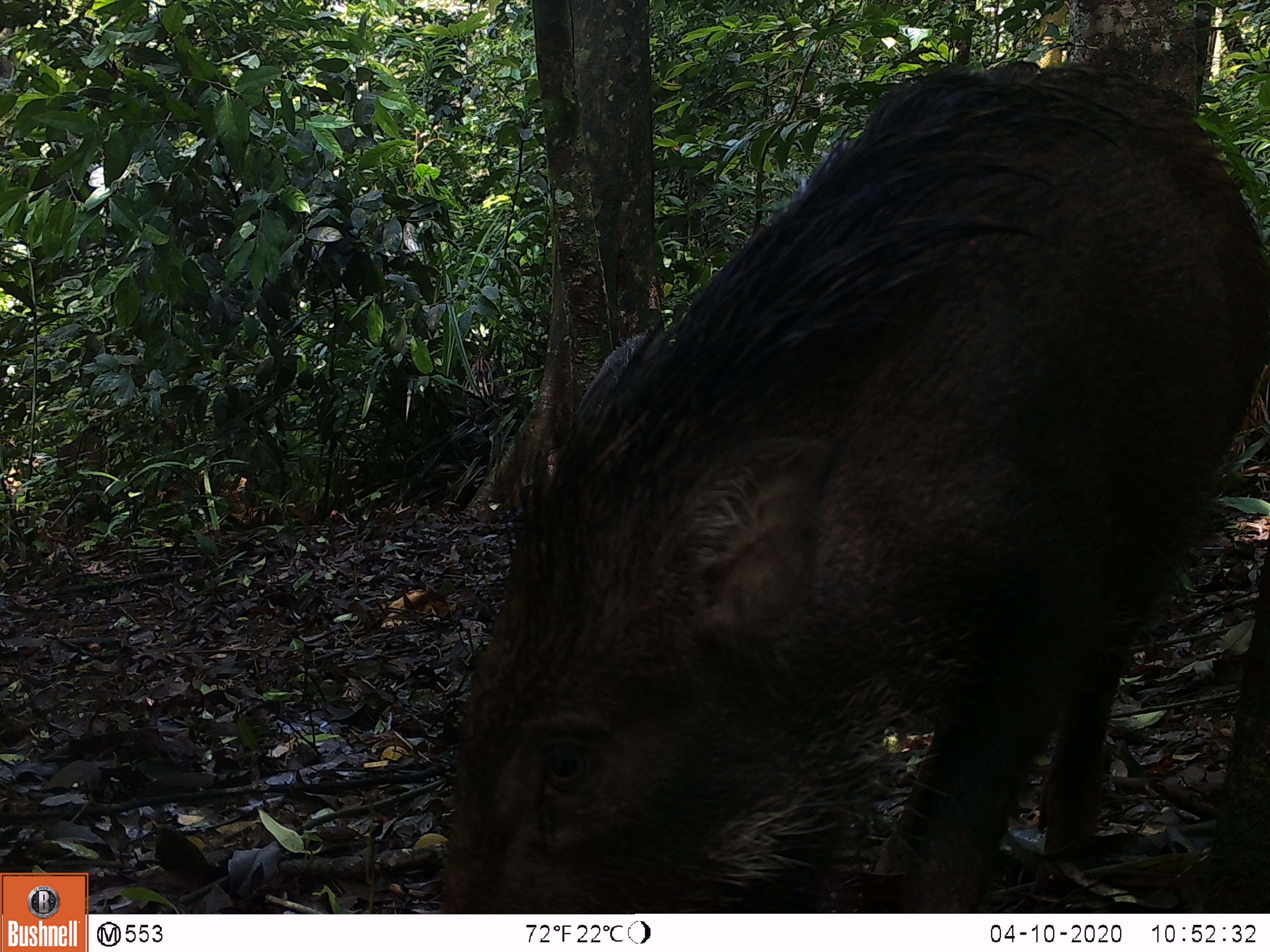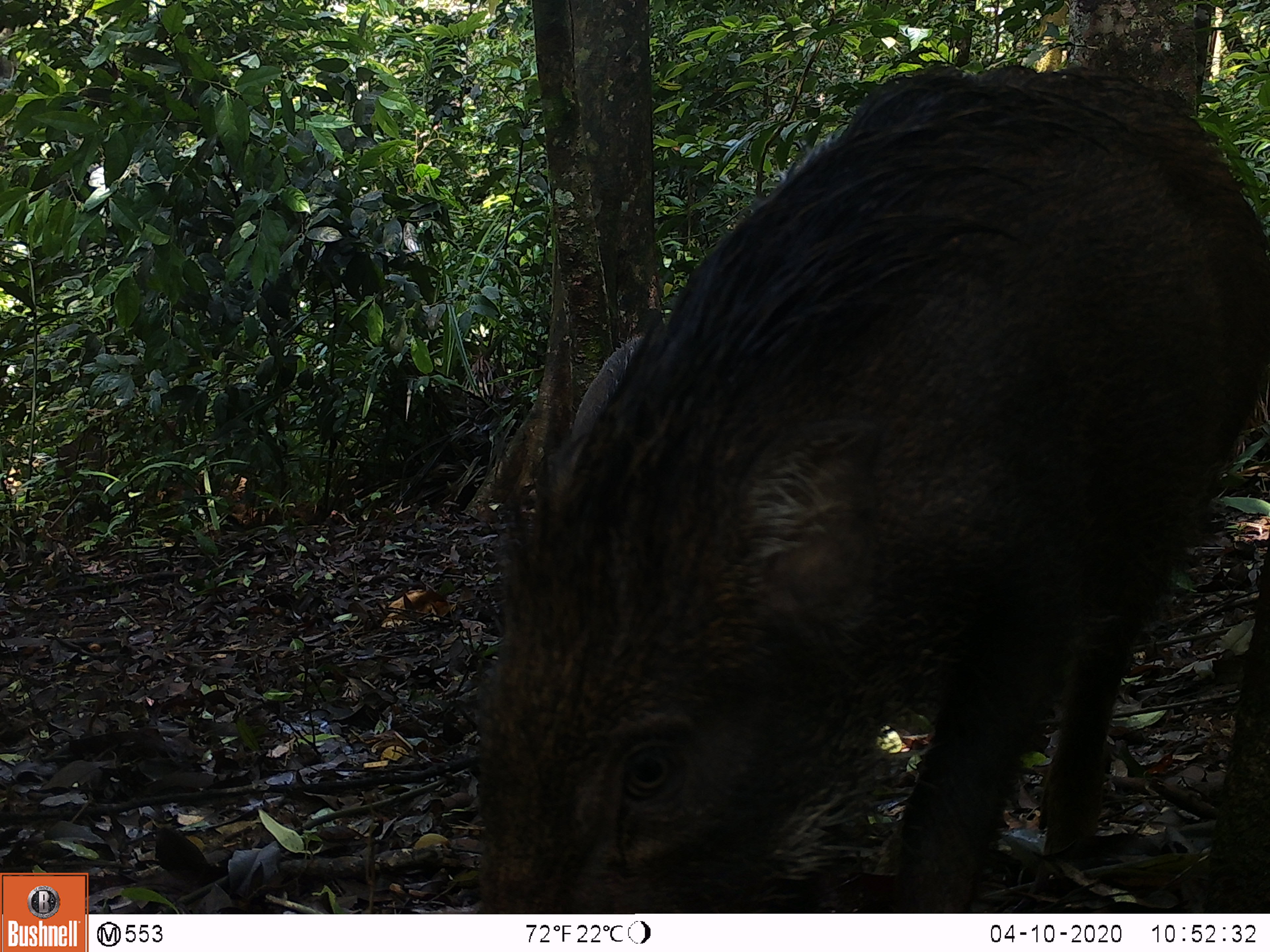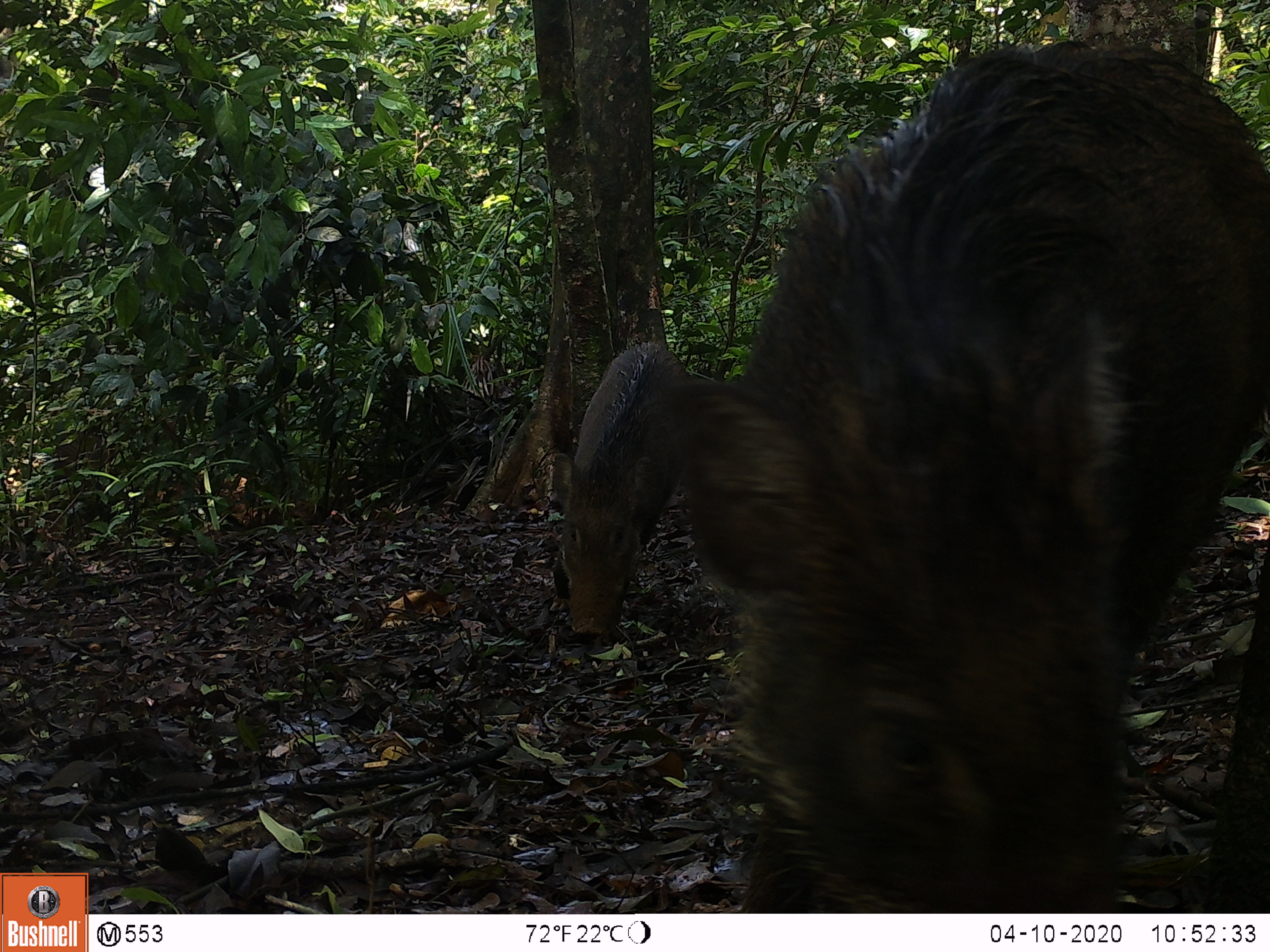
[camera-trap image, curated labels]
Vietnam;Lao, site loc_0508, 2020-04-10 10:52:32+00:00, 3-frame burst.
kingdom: Animalia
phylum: Chordata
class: Mammalia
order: Artiodactyla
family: Suidae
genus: Sus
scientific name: Sus scrofa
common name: eurasian wild pig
Eurasian wild pig (Sus scrofa). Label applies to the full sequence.